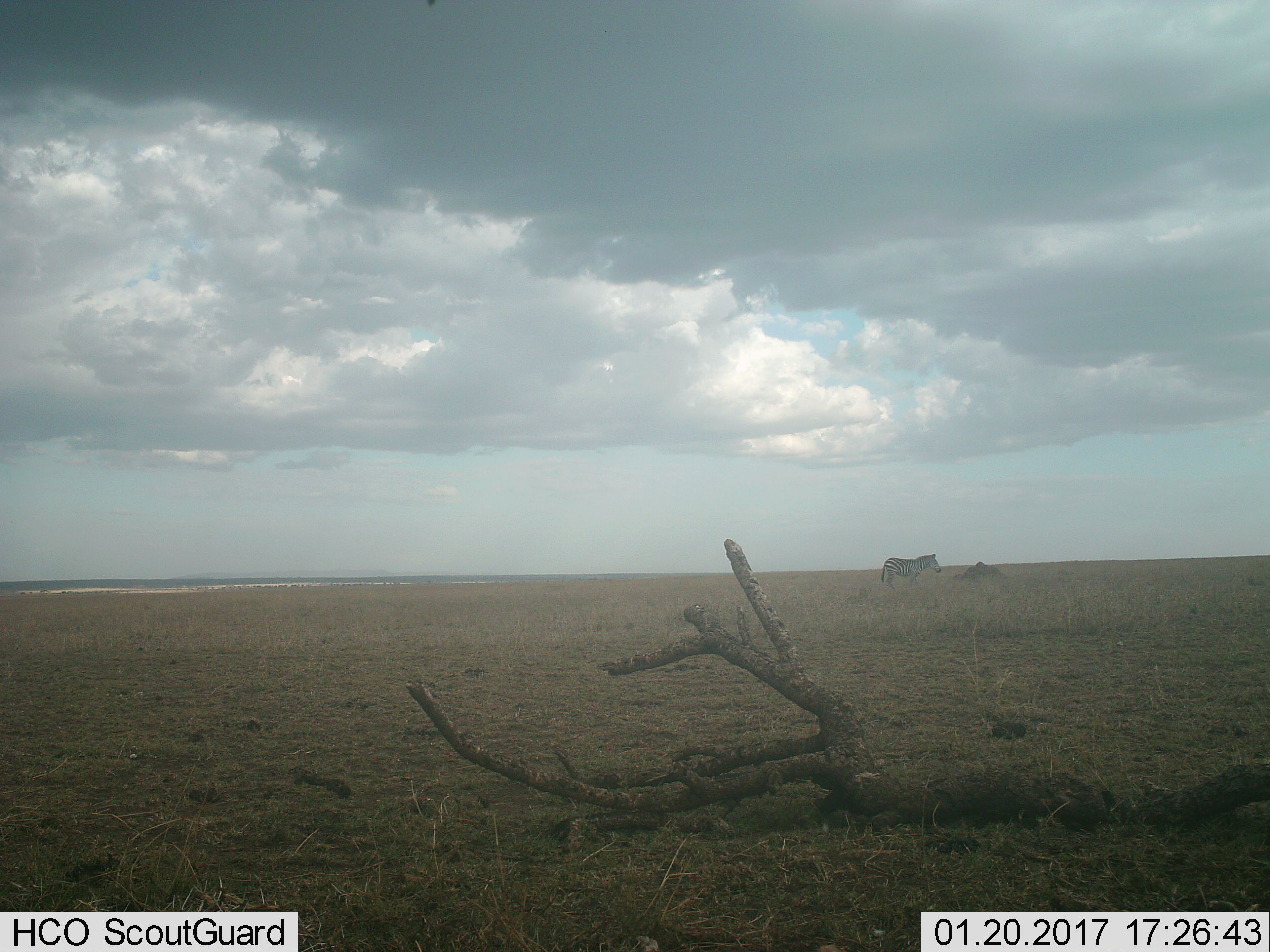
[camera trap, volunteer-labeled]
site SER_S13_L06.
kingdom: Animalia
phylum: Chordata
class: Mammalia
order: Perissodactyla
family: Equidae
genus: Equus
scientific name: Equus quagga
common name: plains zebra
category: zebraplains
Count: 1.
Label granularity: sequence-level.